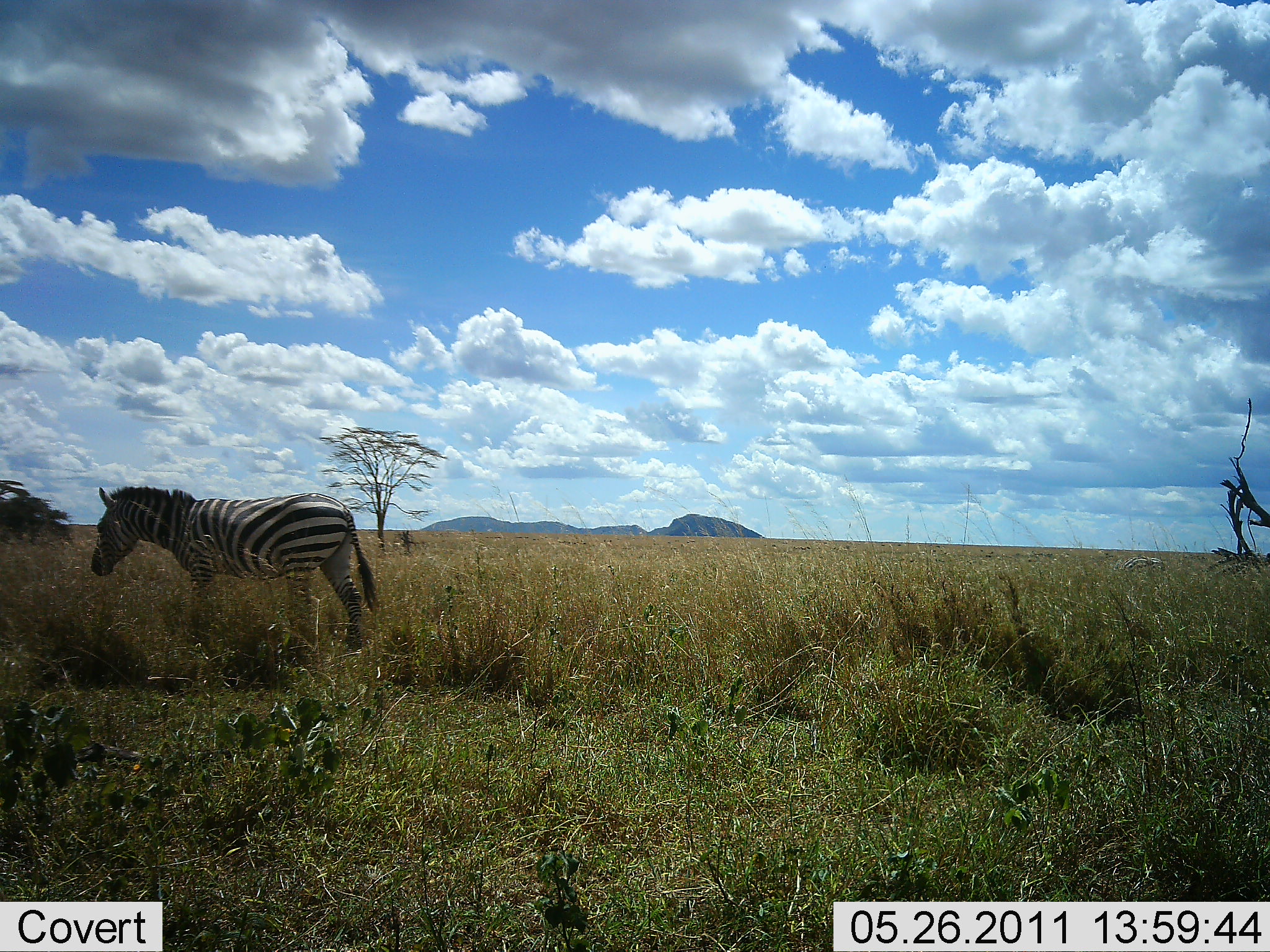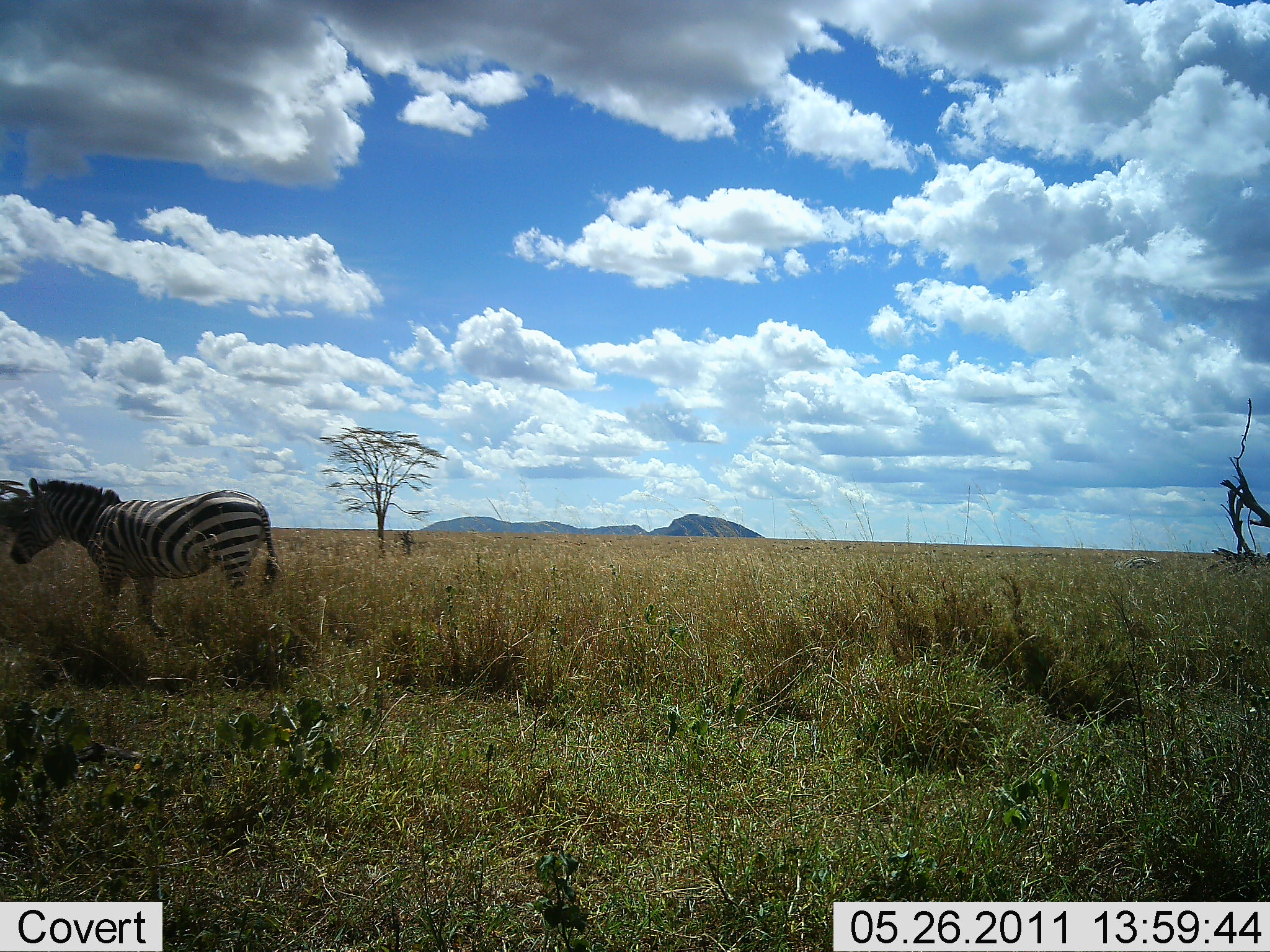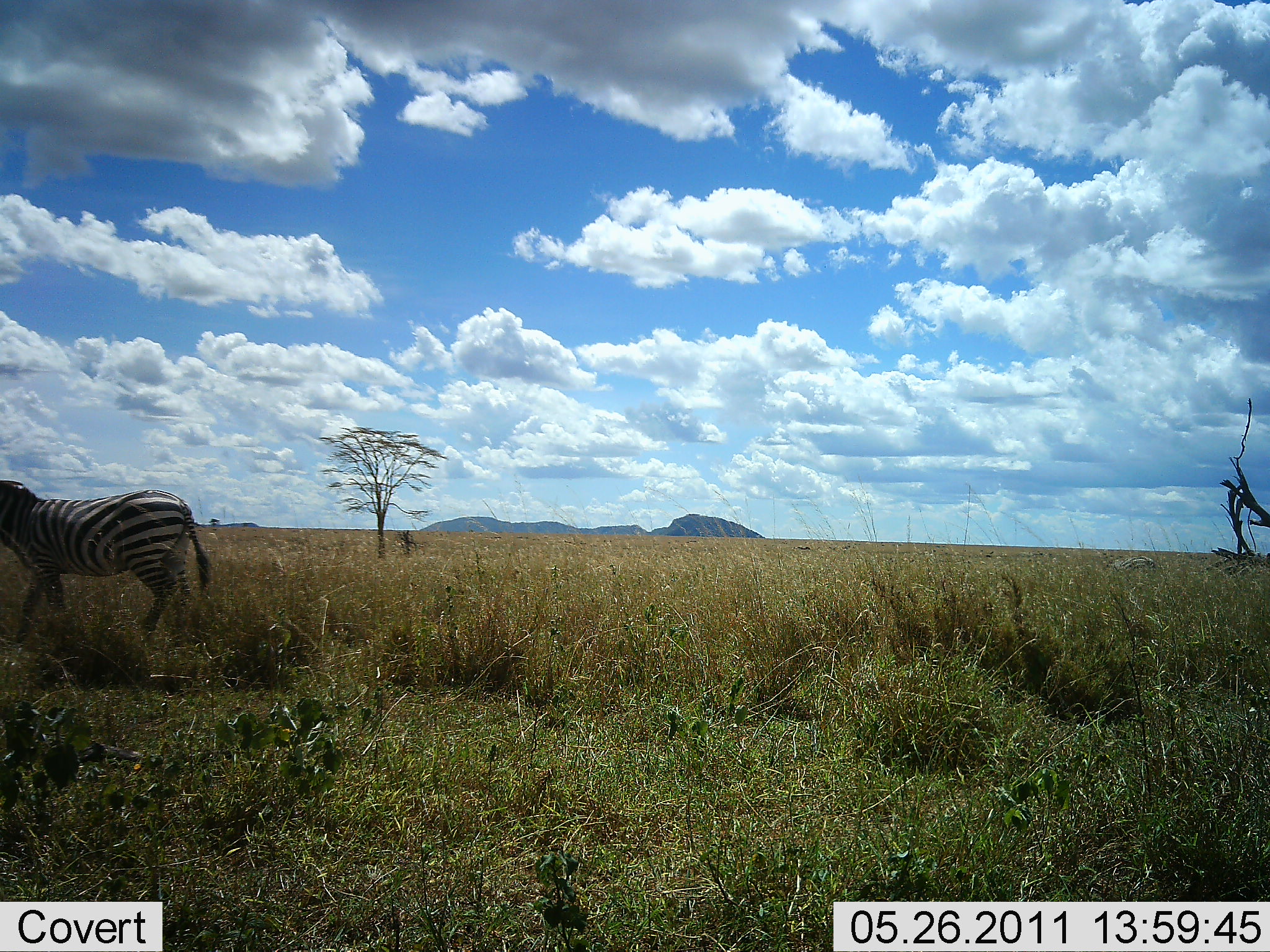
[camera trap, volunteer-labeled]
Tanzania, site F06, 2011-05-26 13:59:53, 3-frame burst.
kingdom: Animalia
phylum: Chordata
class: Mammalia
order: Perissodactyla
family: Equidae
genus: Equus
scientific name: Equus quagga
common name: plains zebra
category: zebra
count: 1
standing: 0%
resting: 0%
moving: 100%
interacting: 0%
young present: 0%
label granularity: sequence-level